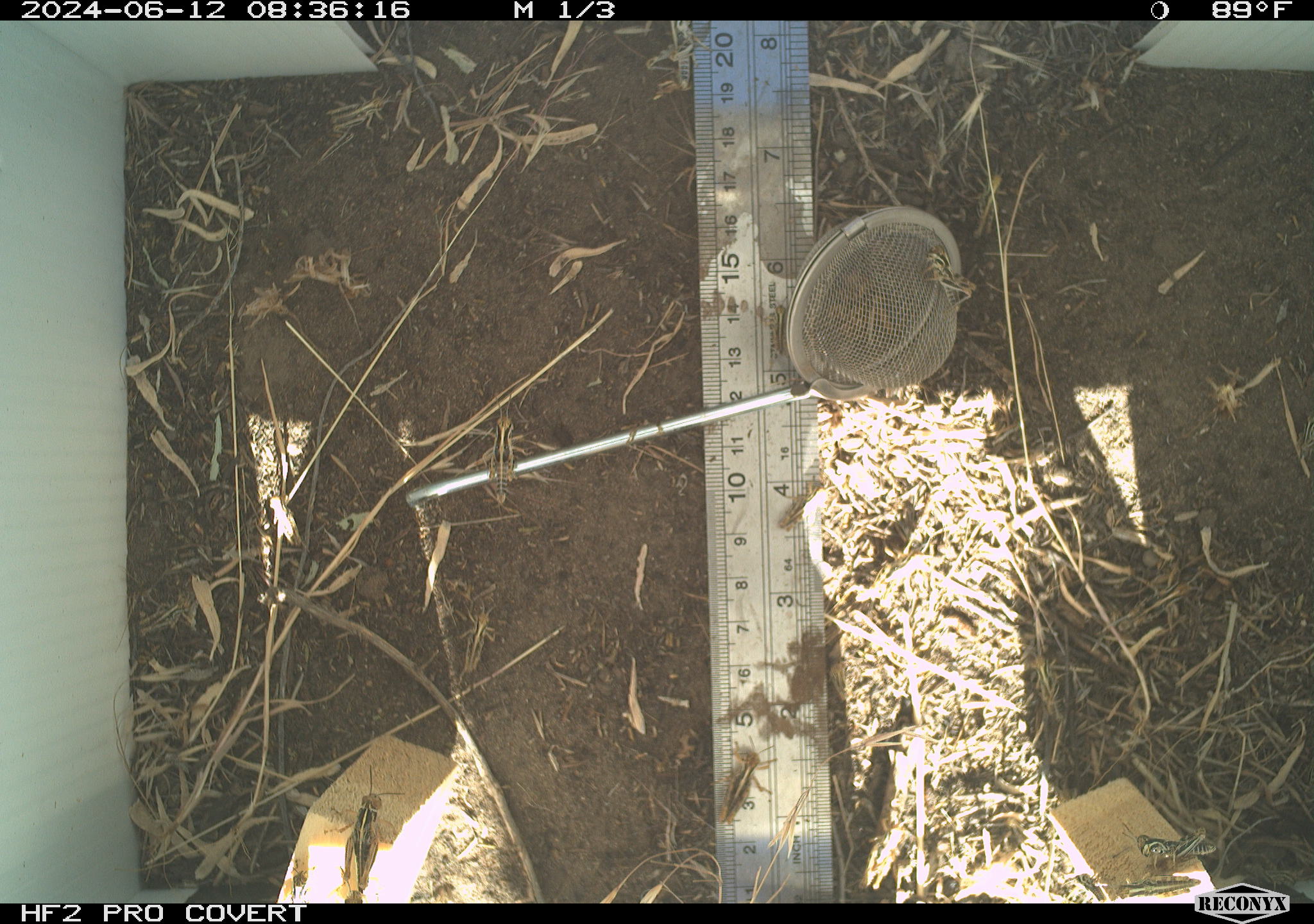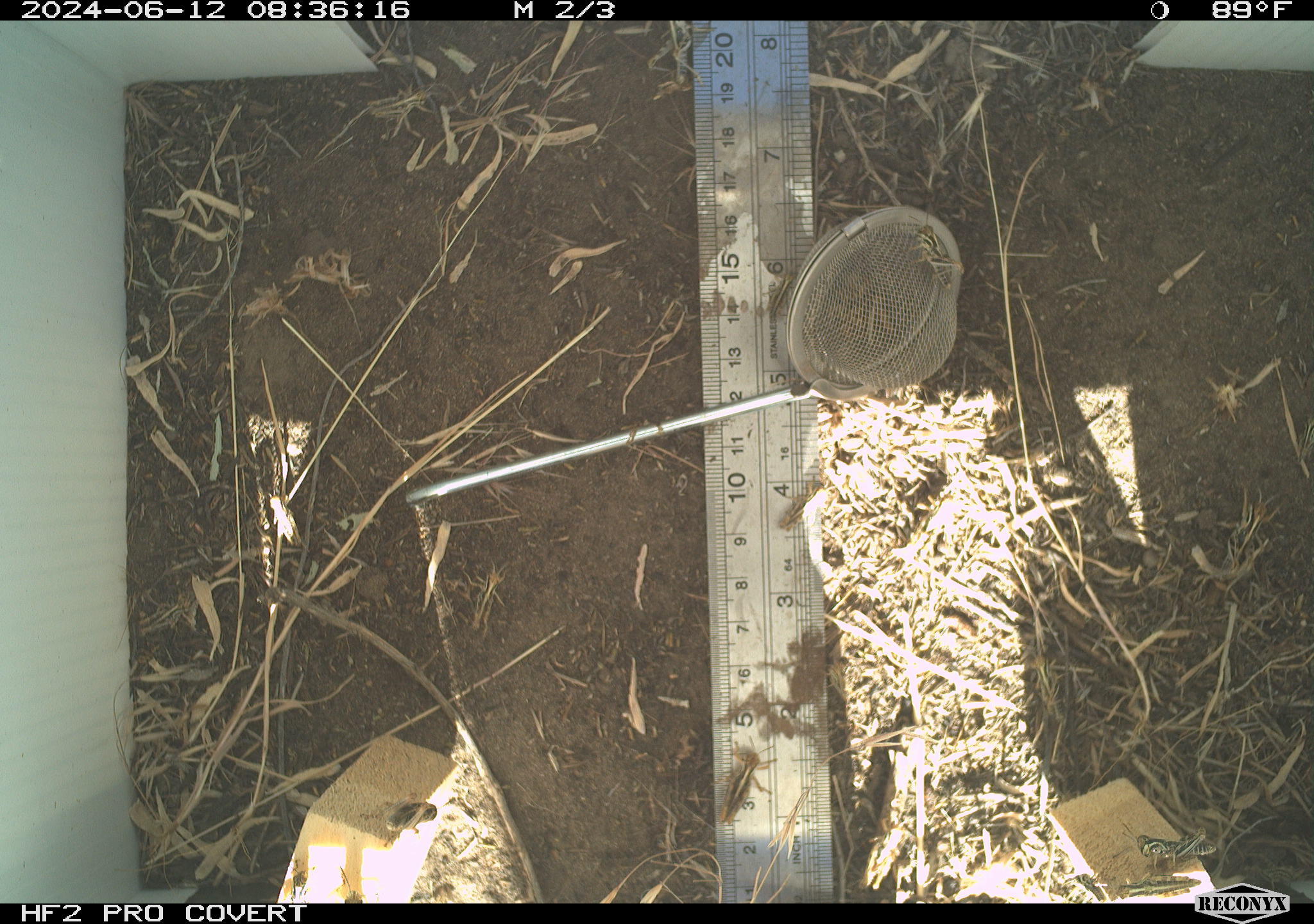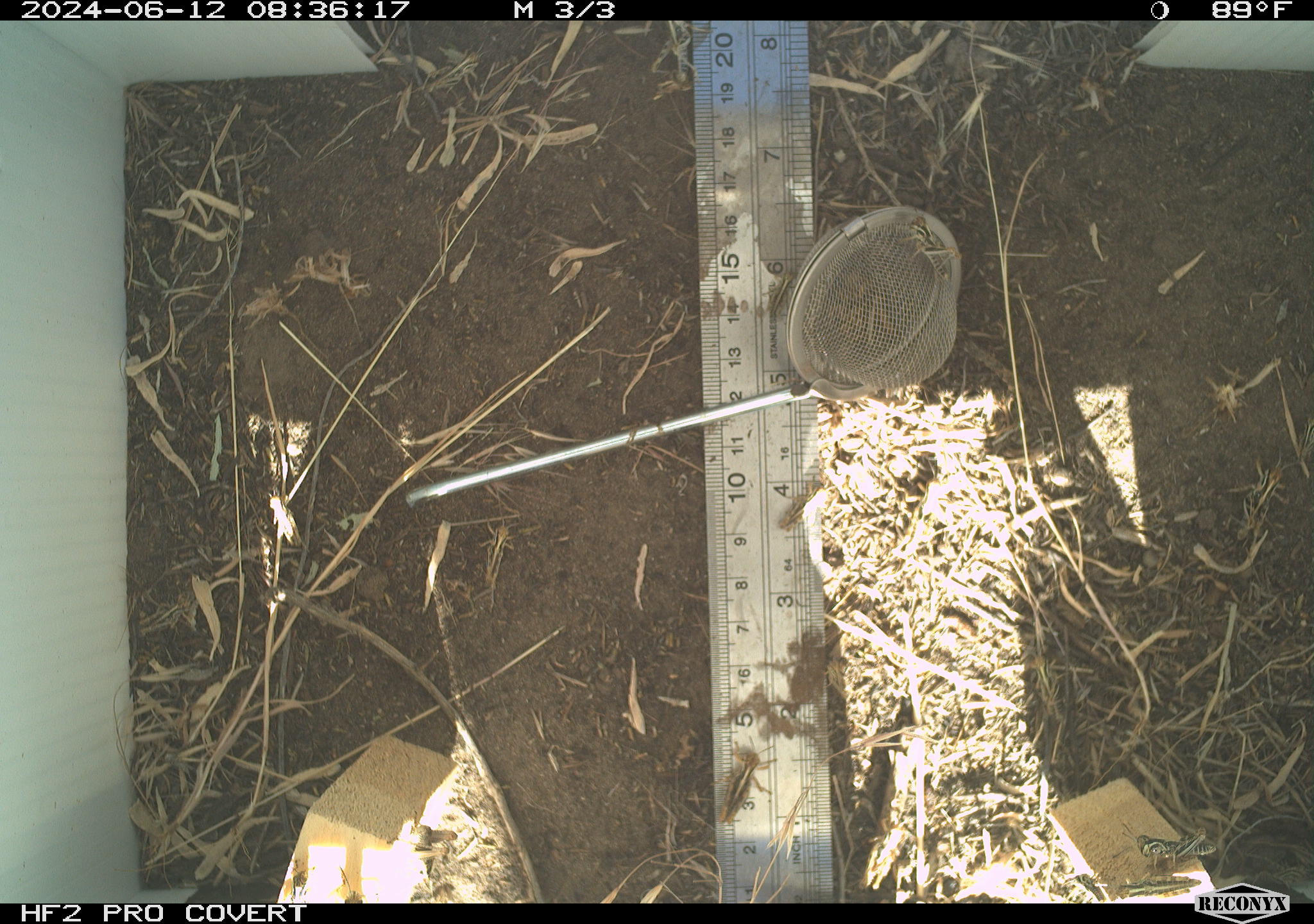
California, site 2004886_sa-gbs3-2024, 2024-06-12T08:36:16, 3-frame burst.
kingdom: Animalia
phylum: Arthropoda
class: Insecta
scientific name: Insecta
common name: insect